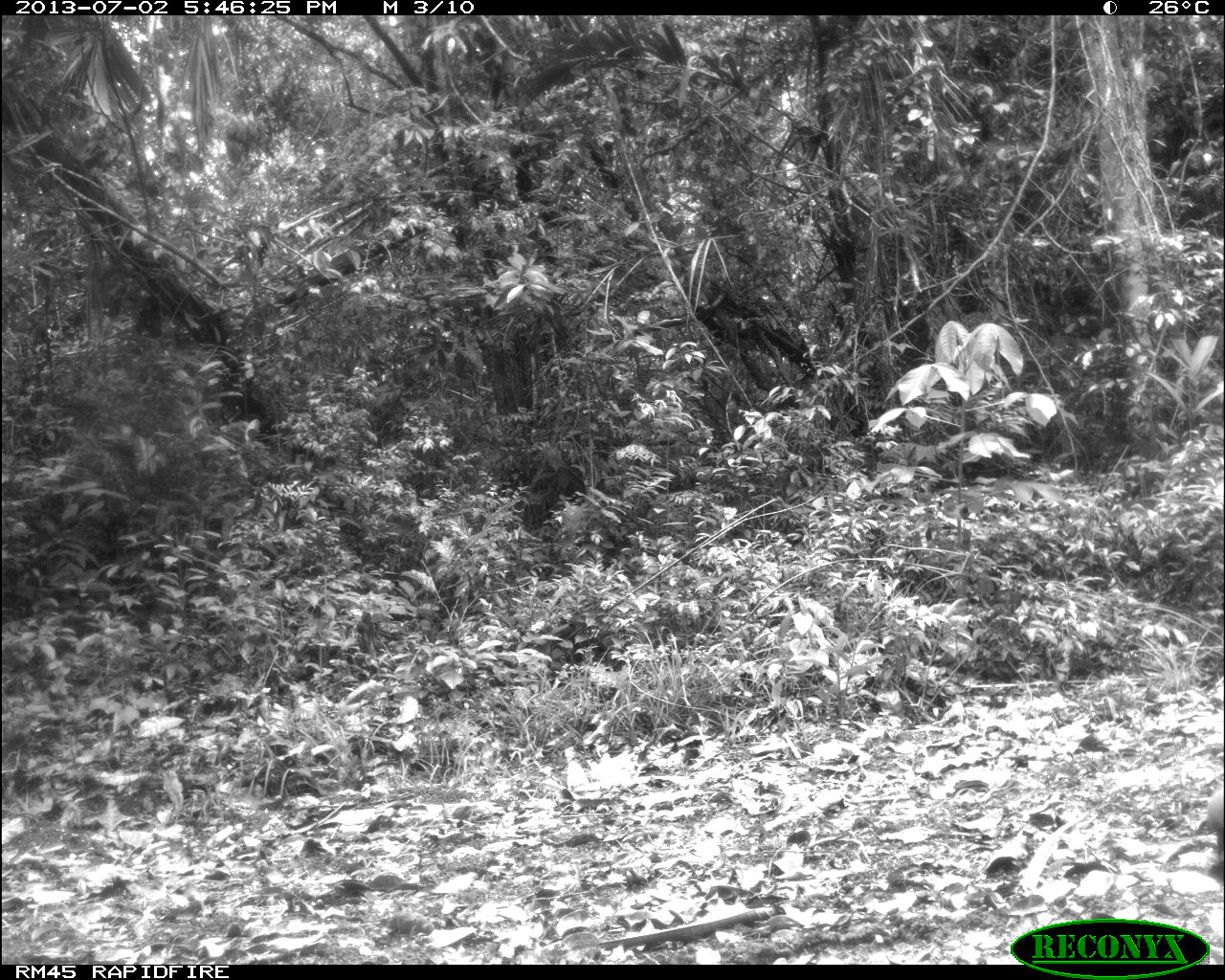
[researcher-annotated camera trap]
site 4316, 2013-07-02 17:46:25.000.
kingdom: Animalia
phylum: Chordata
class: Mammalia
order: Rodentia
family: Dasyproctidae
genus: Dasyprocta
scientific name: Dasyprocta punctata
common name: central american agouti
Dasyprocta punctata (central american agouti), count 1.